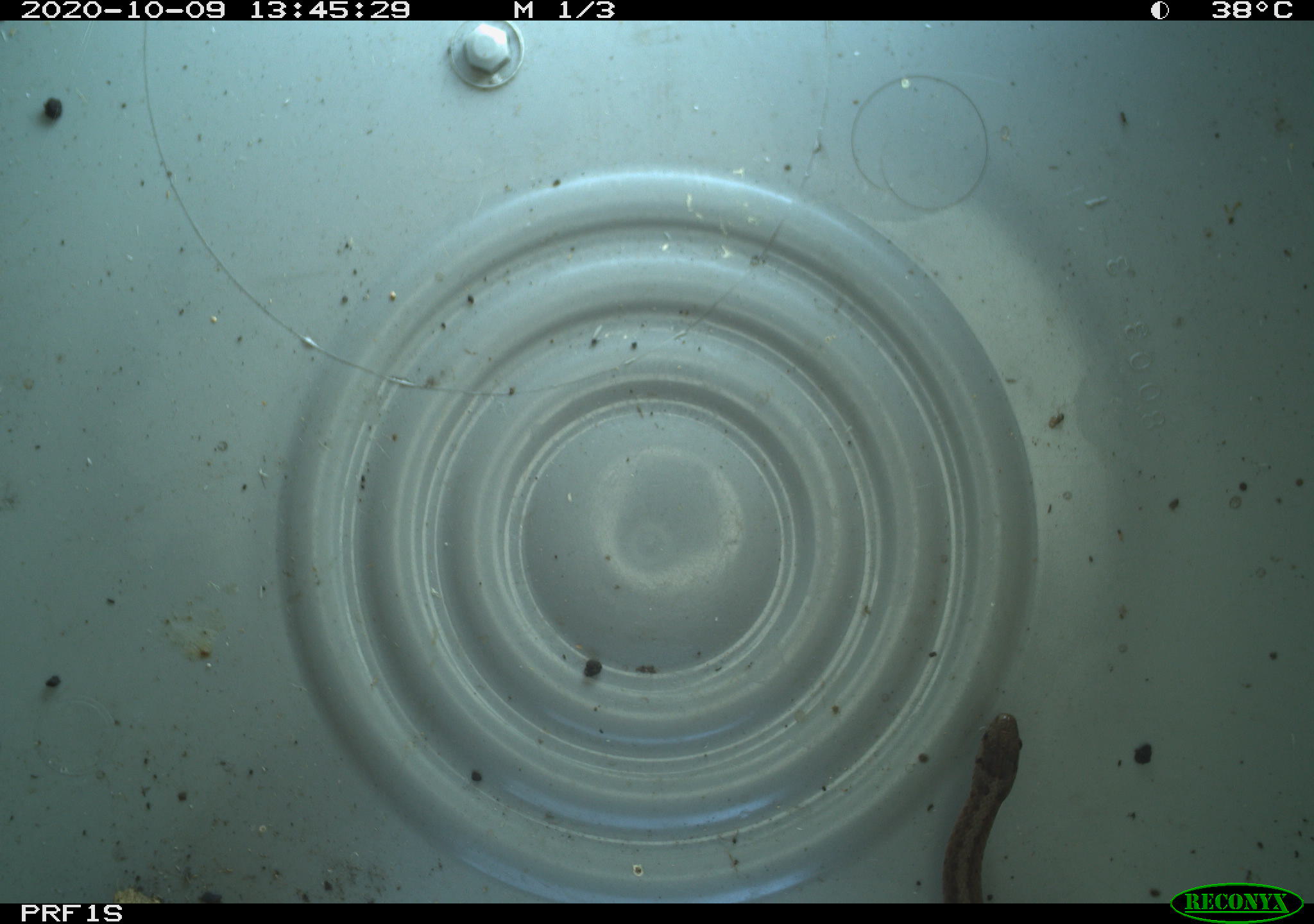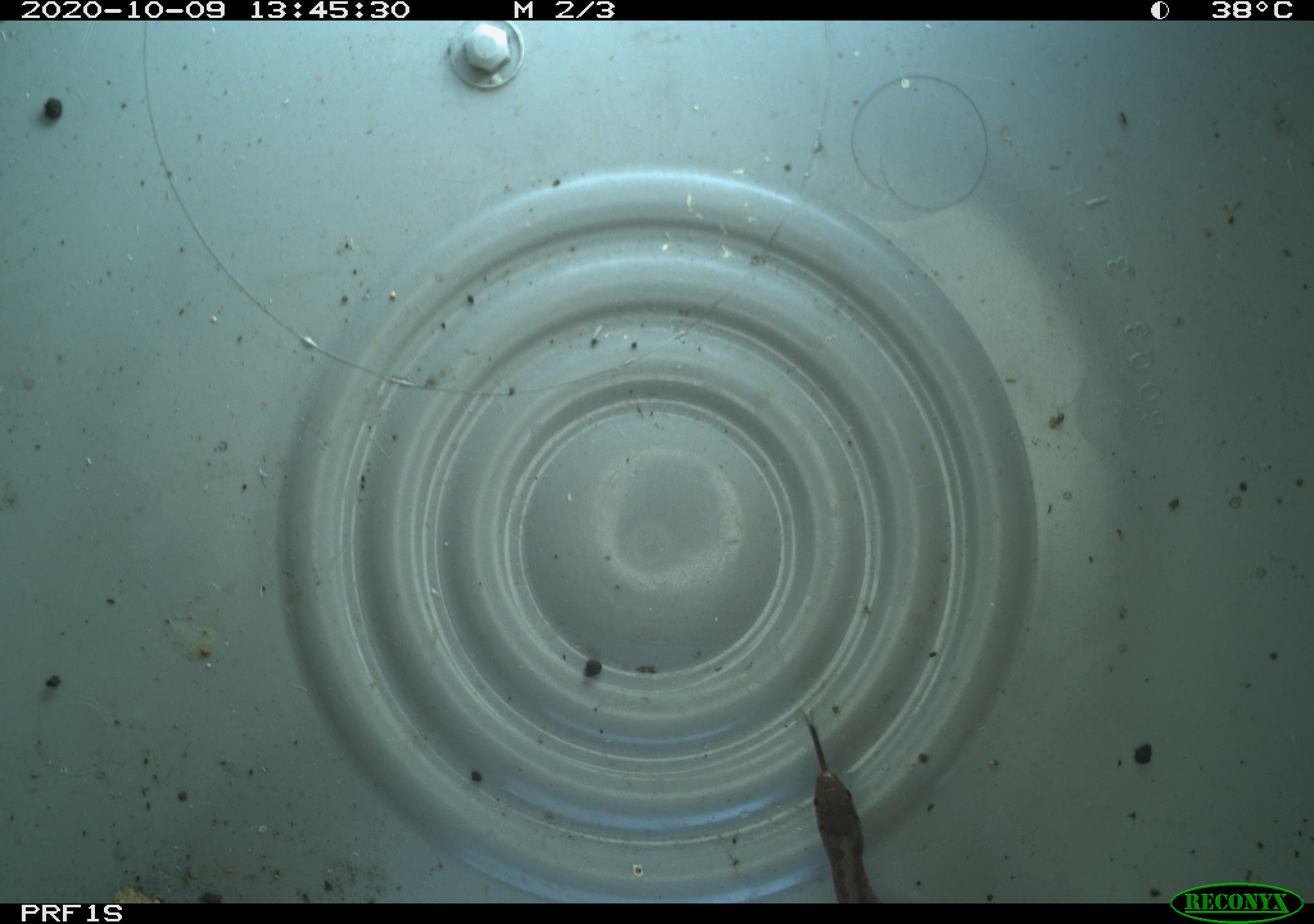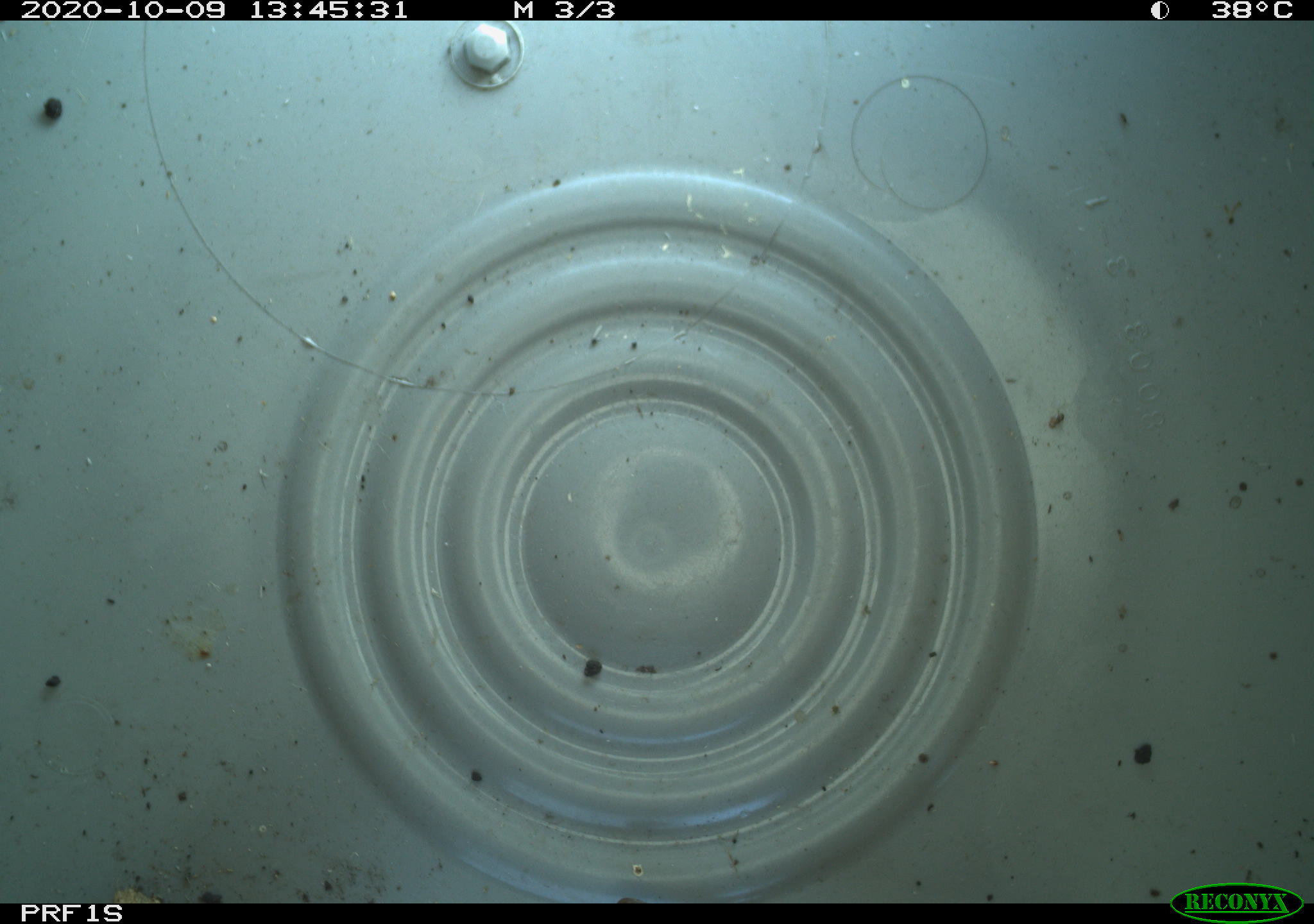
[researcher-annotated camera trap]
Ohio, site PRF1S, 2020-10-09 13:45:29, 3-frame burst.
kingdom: Animalia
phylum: Chordata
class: Reptilia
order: Squamata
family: Colubridae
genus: Thamnophis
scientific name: Thamnophis sirtalis sirtalis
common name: eastern gartersnake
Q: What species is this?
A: Eastern gartersnake (Thamnophis sirtalis sirtalis).